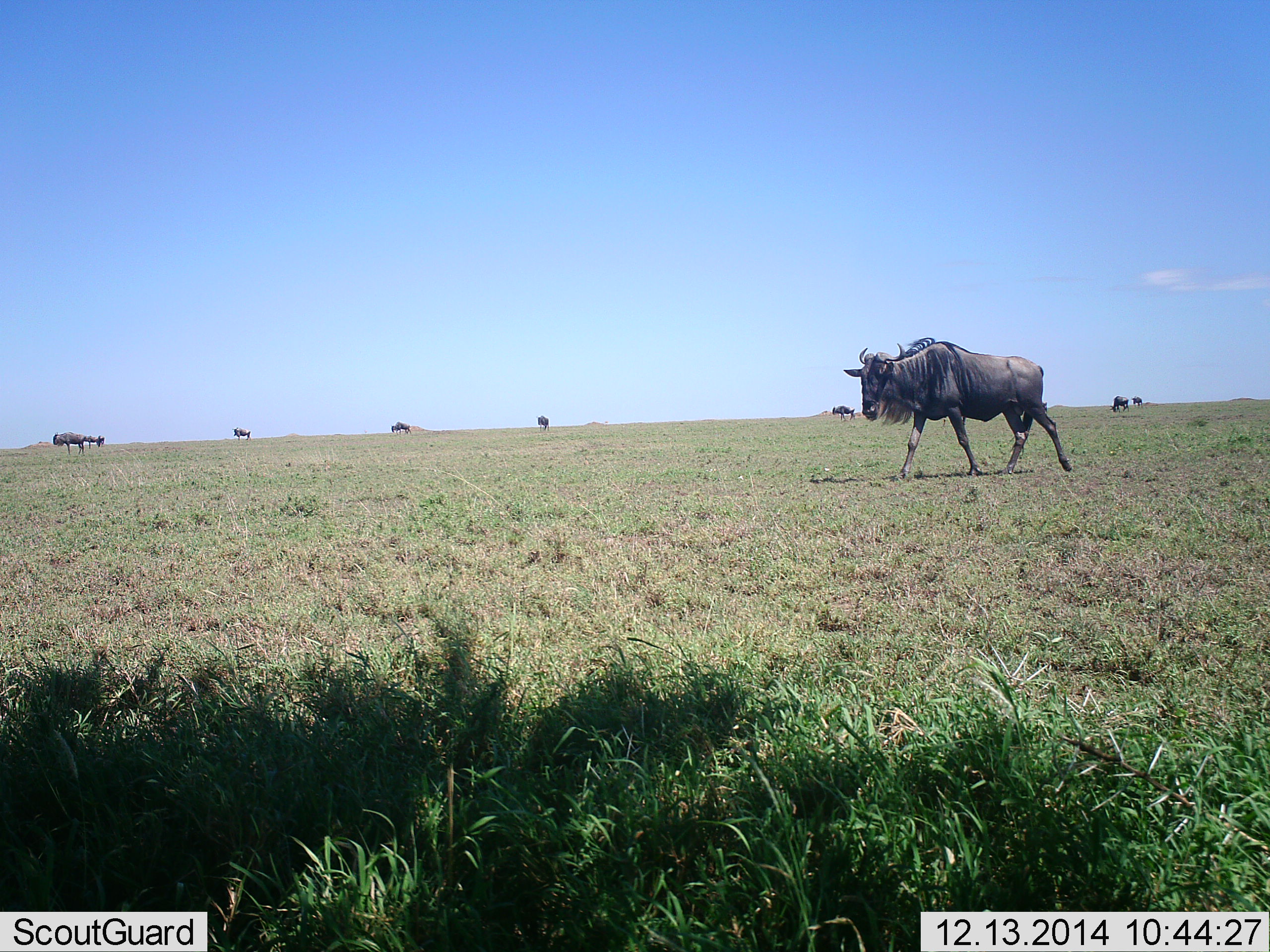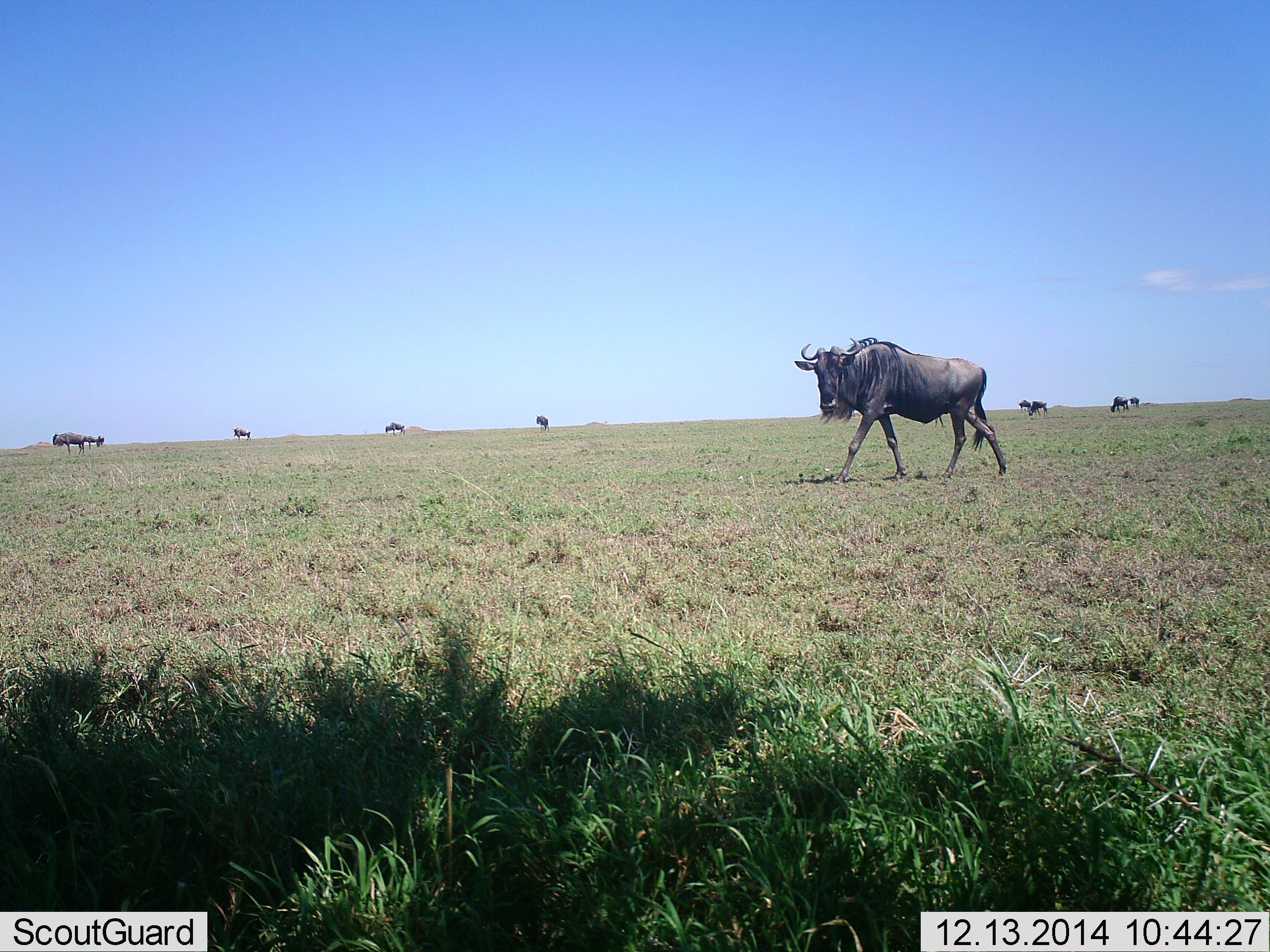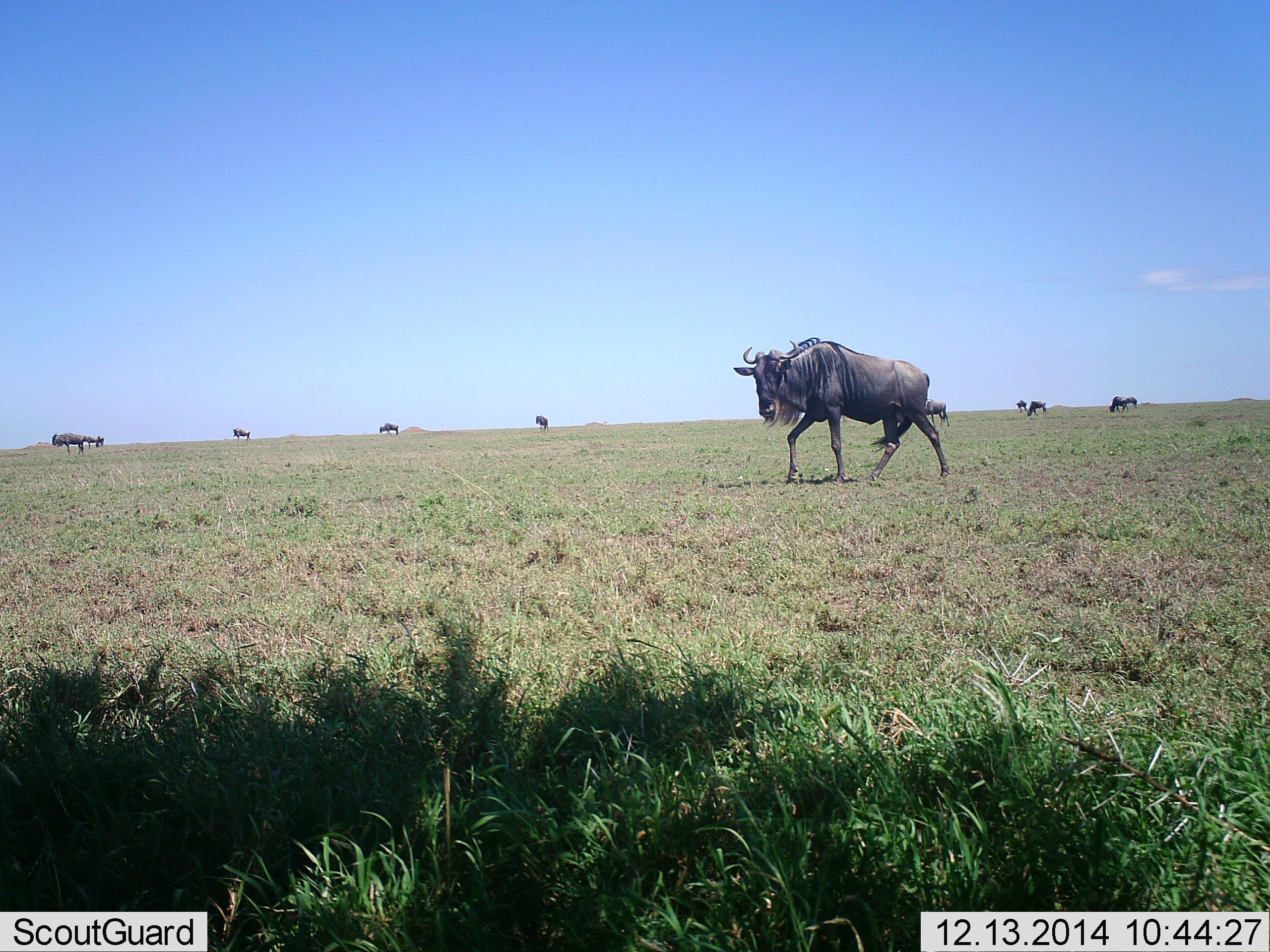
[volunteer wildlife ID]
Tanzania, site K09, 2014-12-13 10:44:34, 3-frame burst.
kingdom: Animalia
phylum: Chordata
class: Mammalia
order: Artiodactyla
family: Bovidae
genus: Connochaetes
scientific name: Connochaetes taurinus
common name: blue wildebeest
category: wildebeest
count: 11-50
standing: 60%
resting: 10%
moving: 100%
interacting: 10%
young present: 0%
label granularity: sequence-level